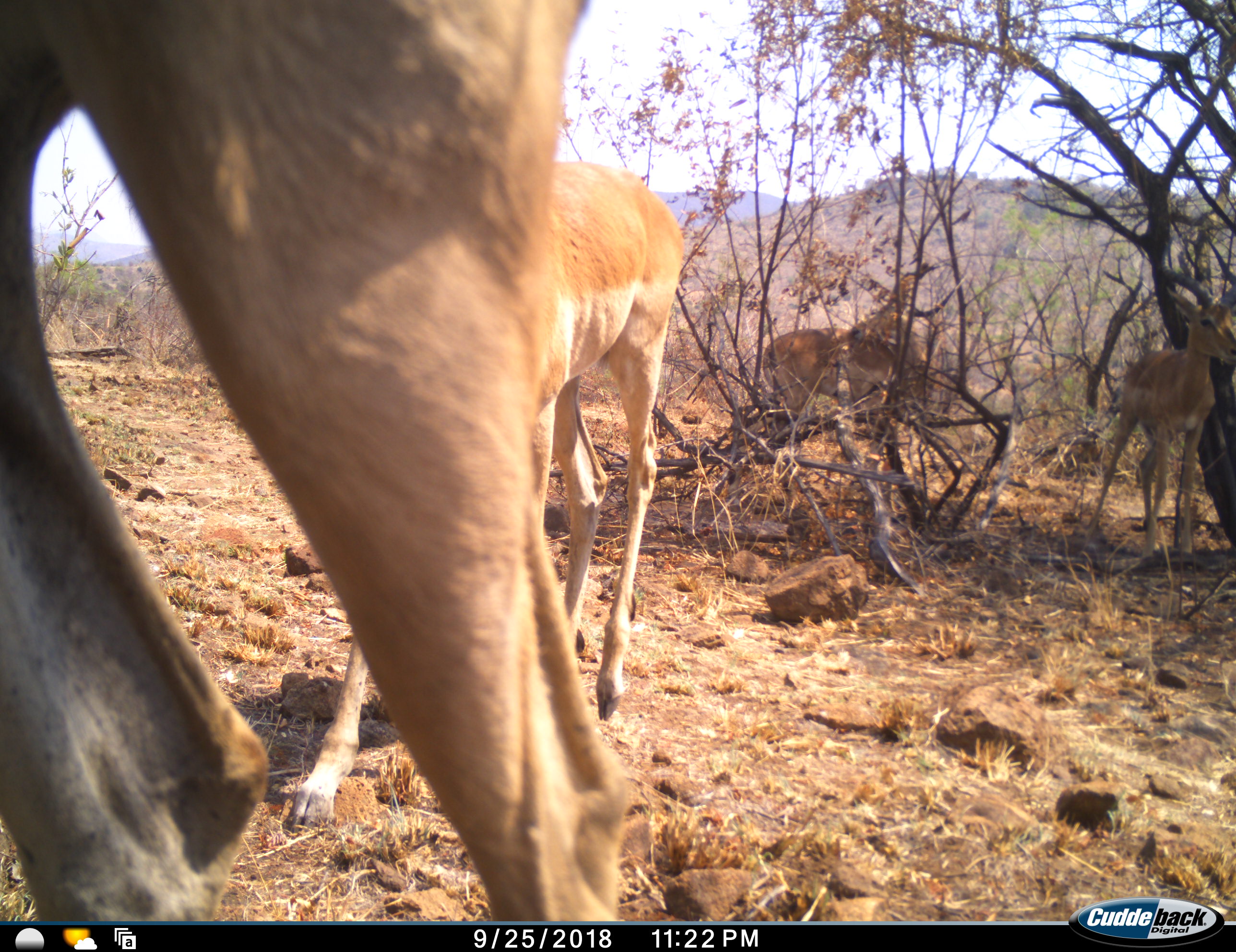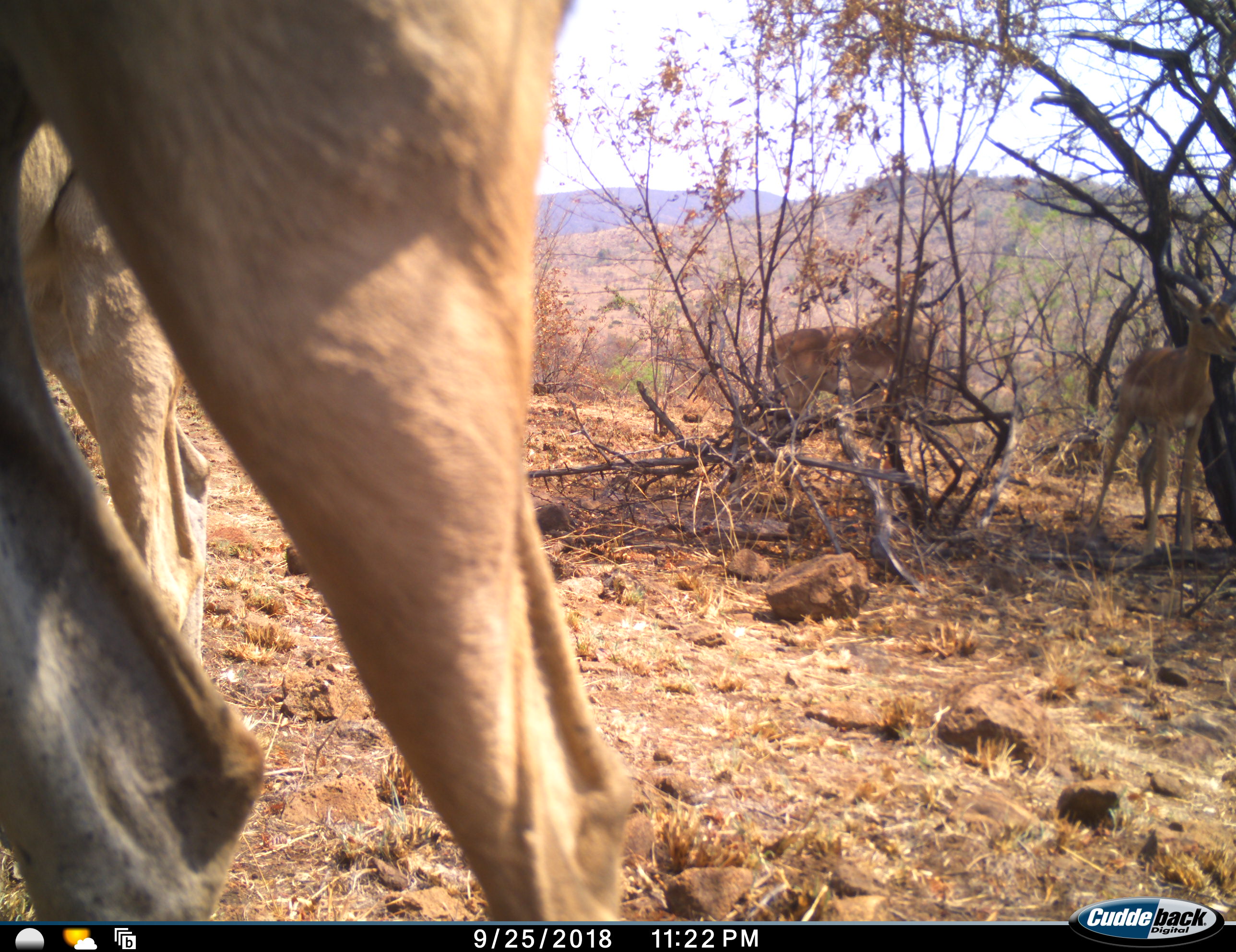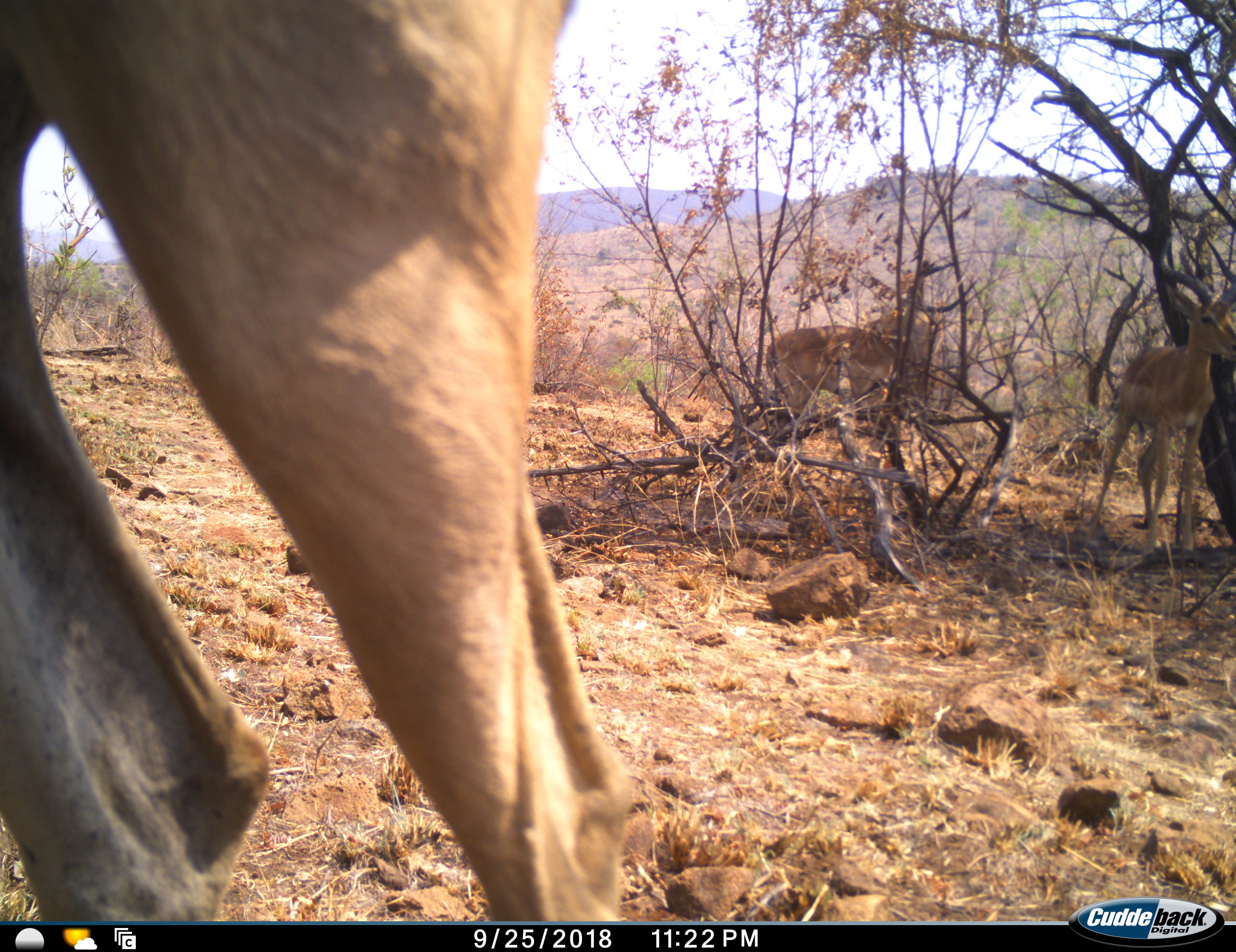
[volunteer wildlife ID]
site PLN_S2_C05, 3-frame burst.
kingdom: Animalia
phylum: Chordata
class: Mammalia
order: Artiodactyla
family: Bovidae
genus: Aepyceros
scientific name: Aepyceros melampus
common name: impala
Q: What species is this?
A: Impala (Aepyceros melampus).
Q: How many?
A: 4.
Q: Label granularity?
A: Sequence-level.